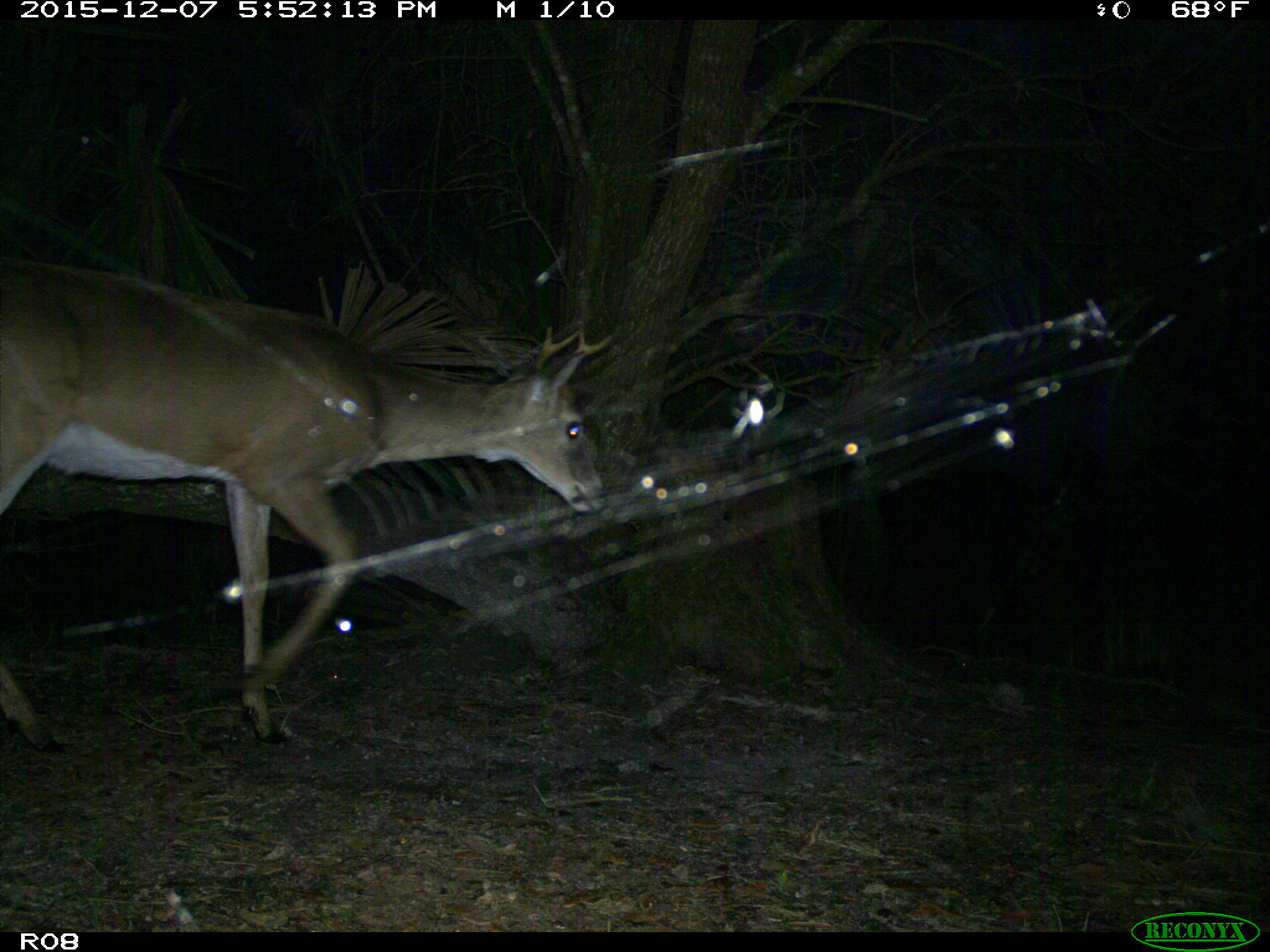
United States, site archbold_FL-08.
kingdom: Animalia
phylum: Chordata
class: Mammalia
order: Artiodactyla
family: Cervidae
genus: Odocoileus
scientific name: Odocoileus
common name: deer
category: unidentified deer